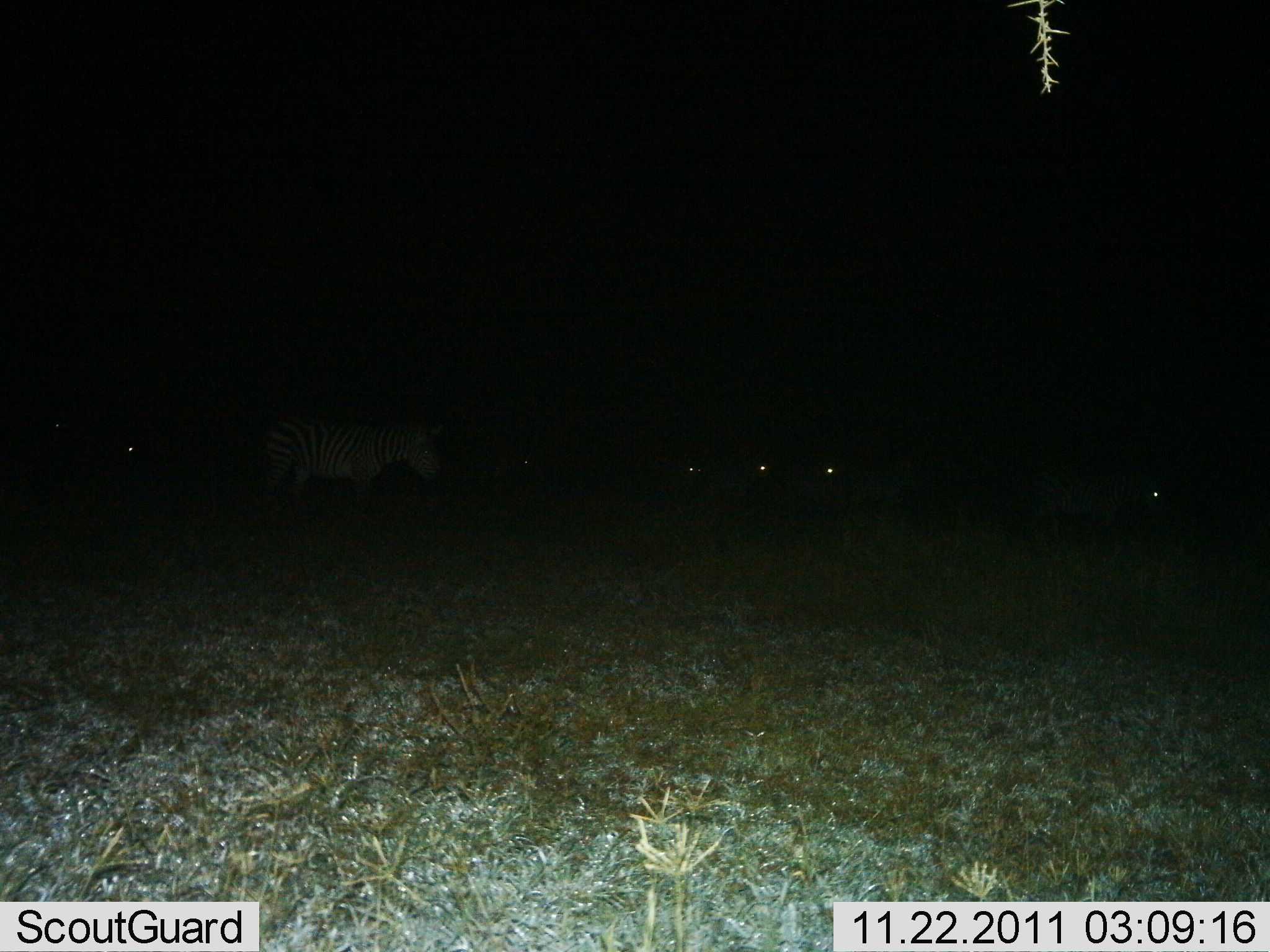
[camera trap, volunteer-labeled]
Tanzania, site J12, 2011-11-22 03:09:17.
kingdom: Animalia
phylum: Chordata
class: Mammalia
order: Perissodactyla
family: Equidae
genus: Equus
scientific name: Equus quagga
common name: plains zebra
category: zebra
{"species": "zebra (plains zebra) (Equus quagga)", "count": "6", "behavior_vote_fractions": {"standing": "55%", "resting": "9%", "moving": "45%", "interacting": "0%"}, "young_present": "0%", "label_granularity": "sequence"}